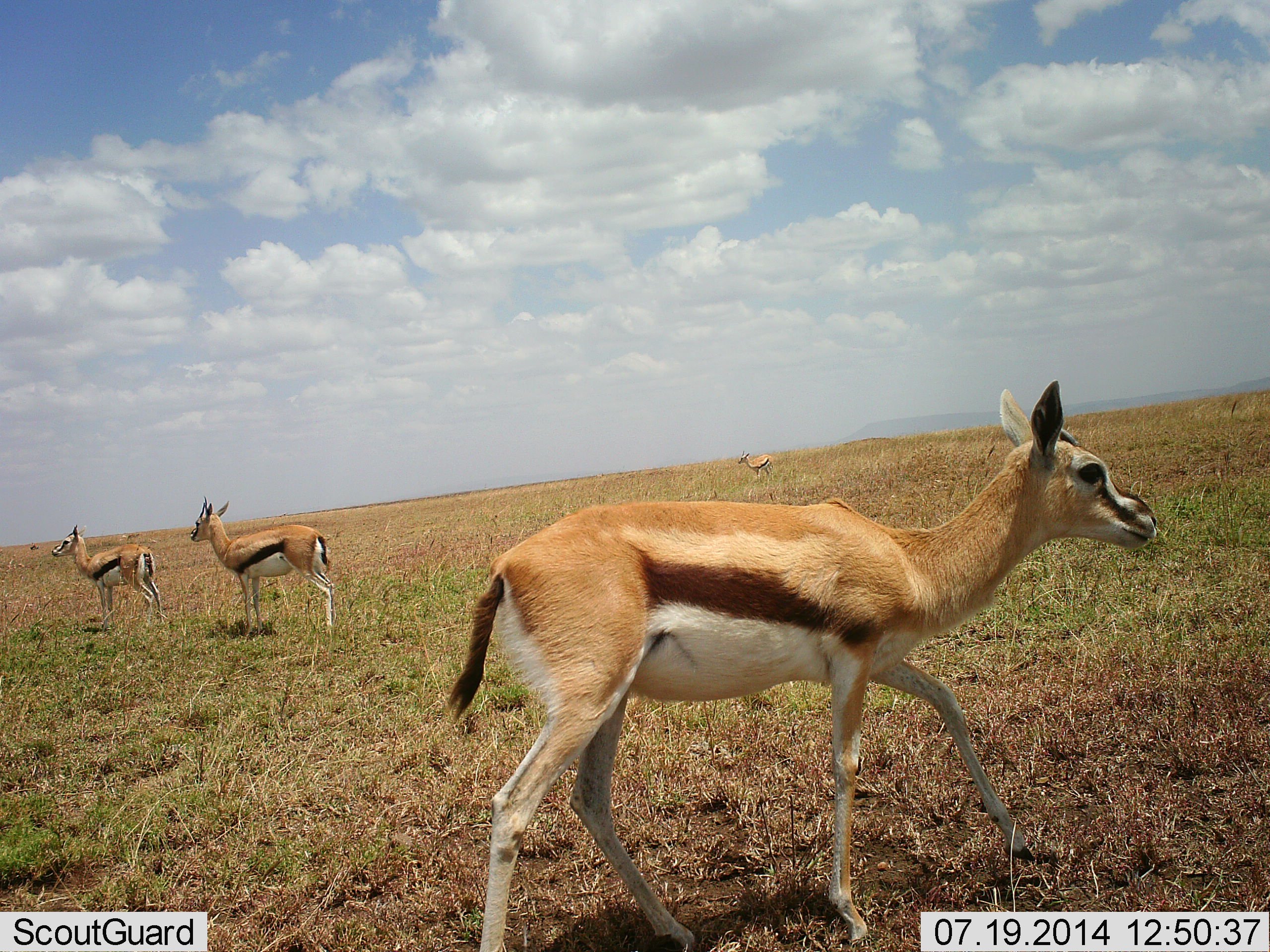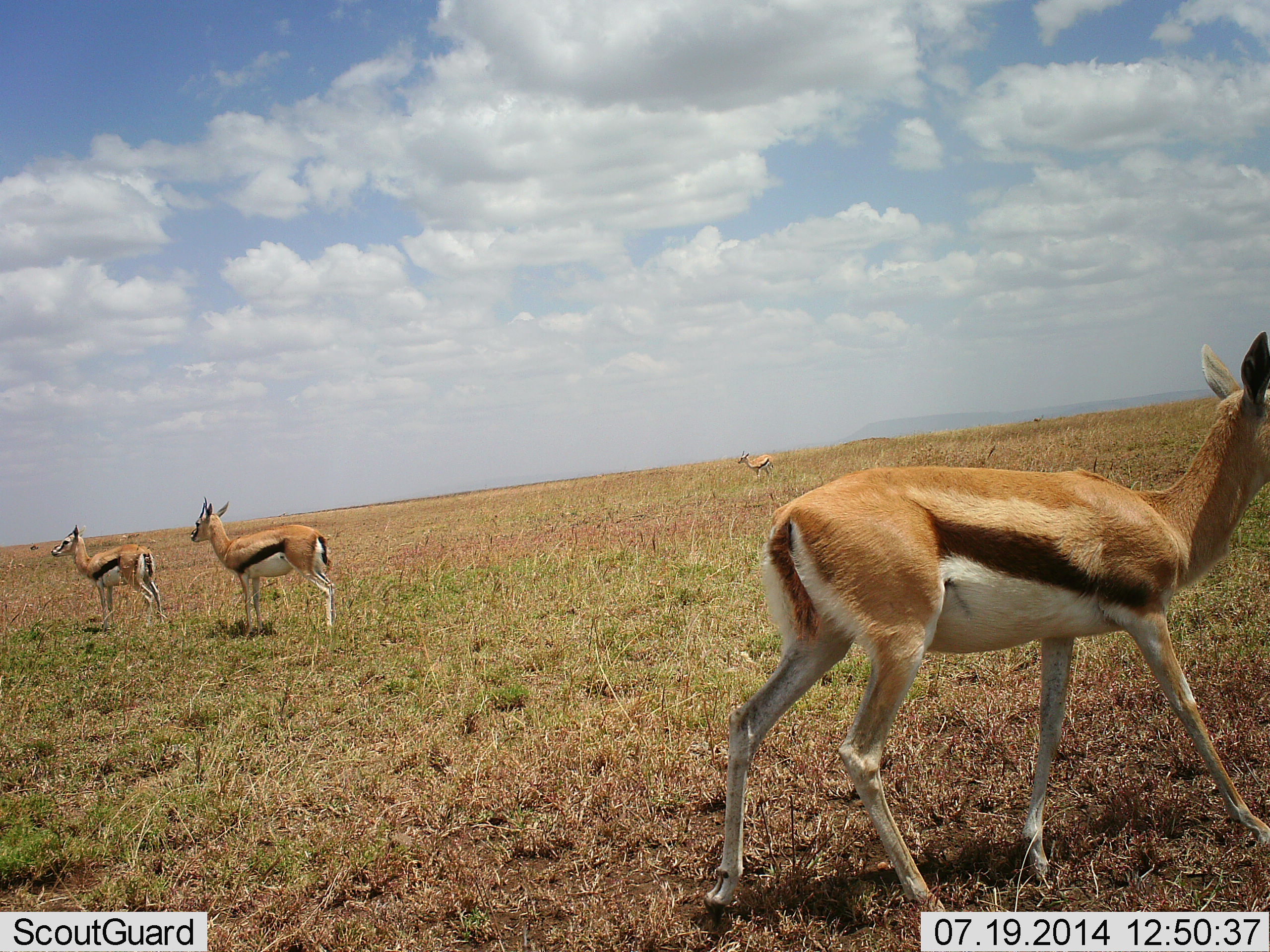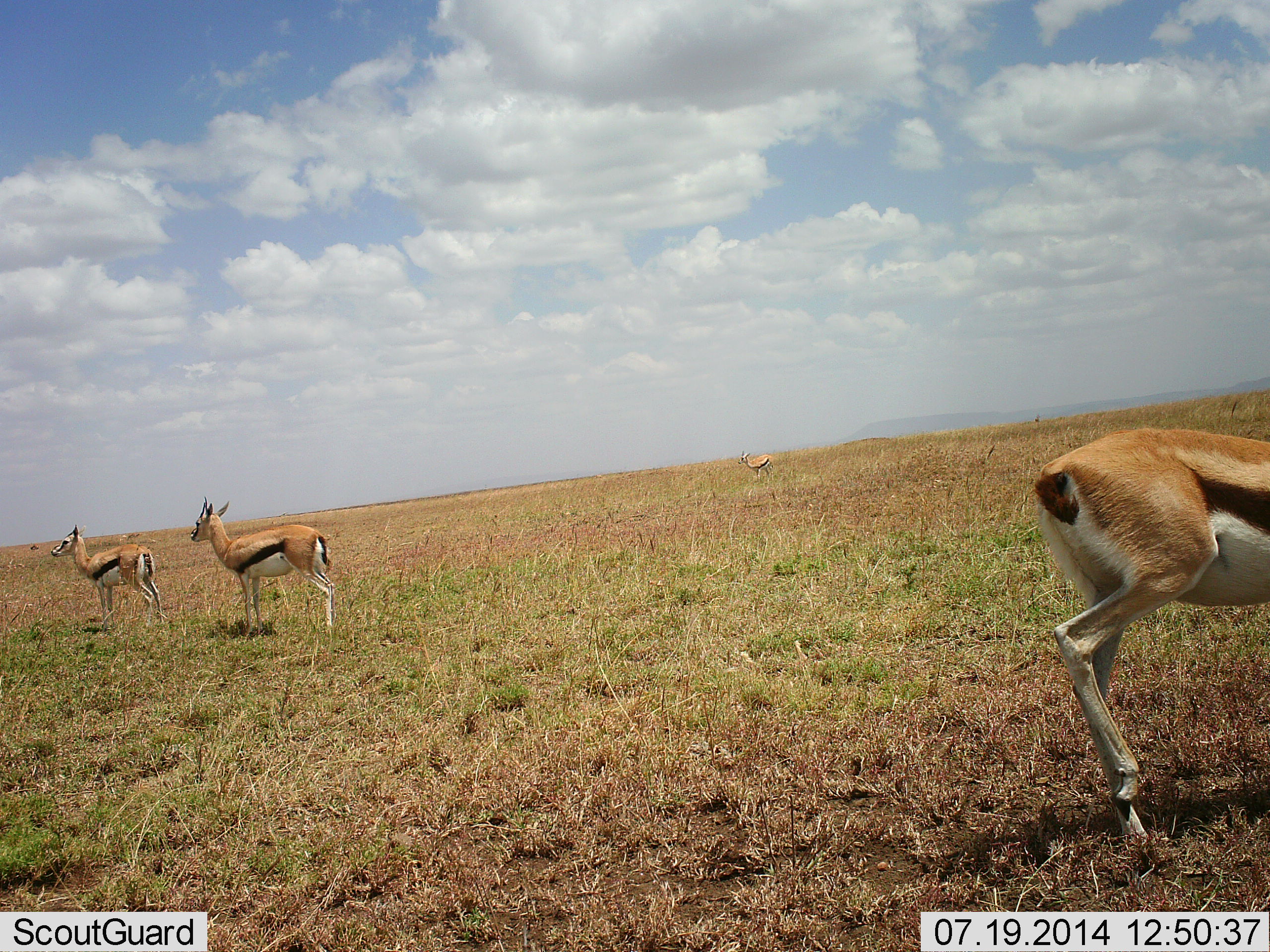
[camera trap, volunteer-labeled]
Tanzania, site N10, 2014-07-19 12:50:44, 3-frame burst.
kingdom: Animalia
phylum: Chordata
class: Mammalia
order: Artiodactyla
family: Bovidae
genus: Eudorcas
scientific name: Eudorcas thomsonii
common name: thomson's gazelle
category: gazellethomsons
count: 4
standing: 100%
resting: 0%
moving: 70%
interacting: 0%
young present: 0%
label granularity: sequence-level